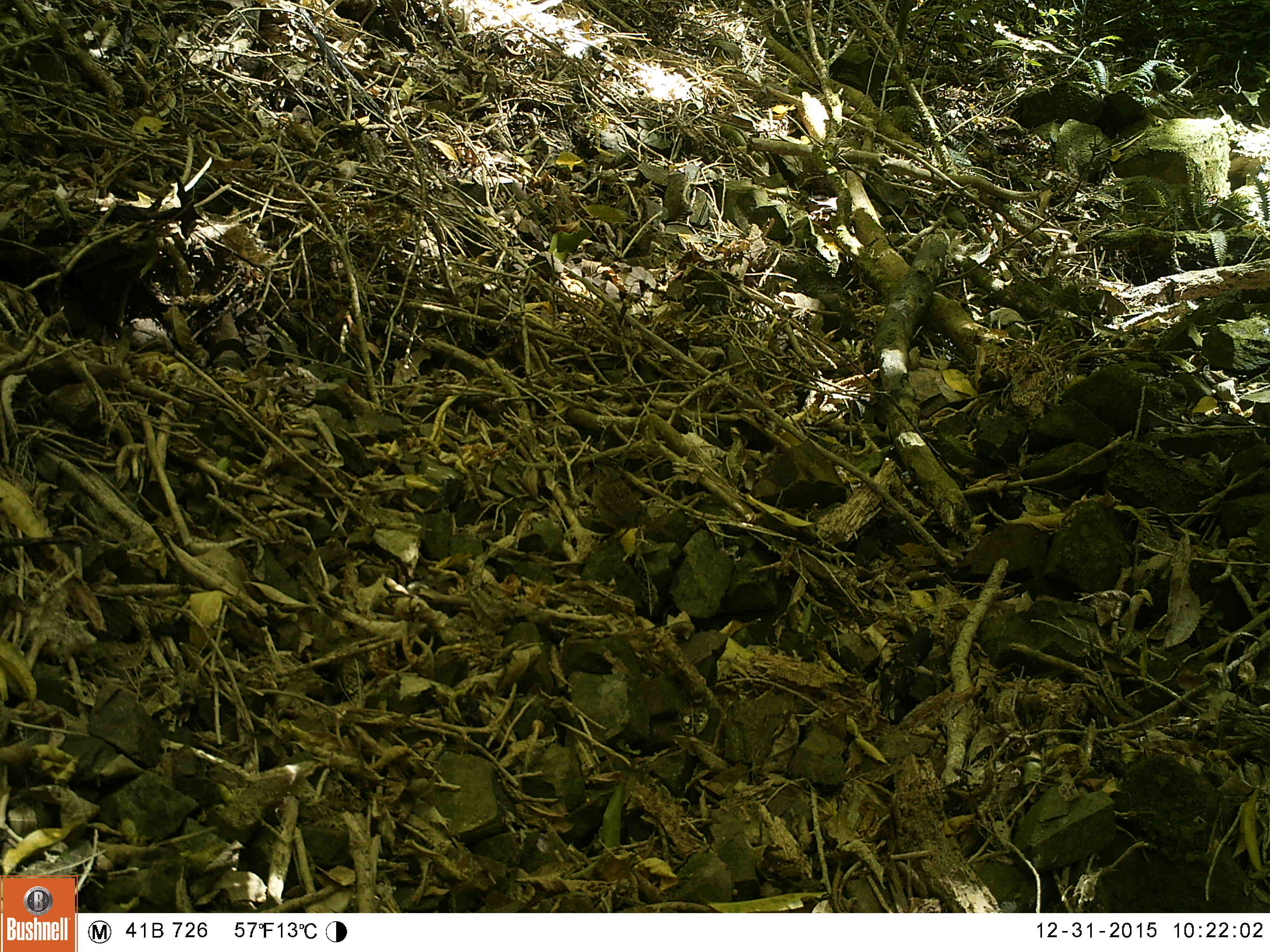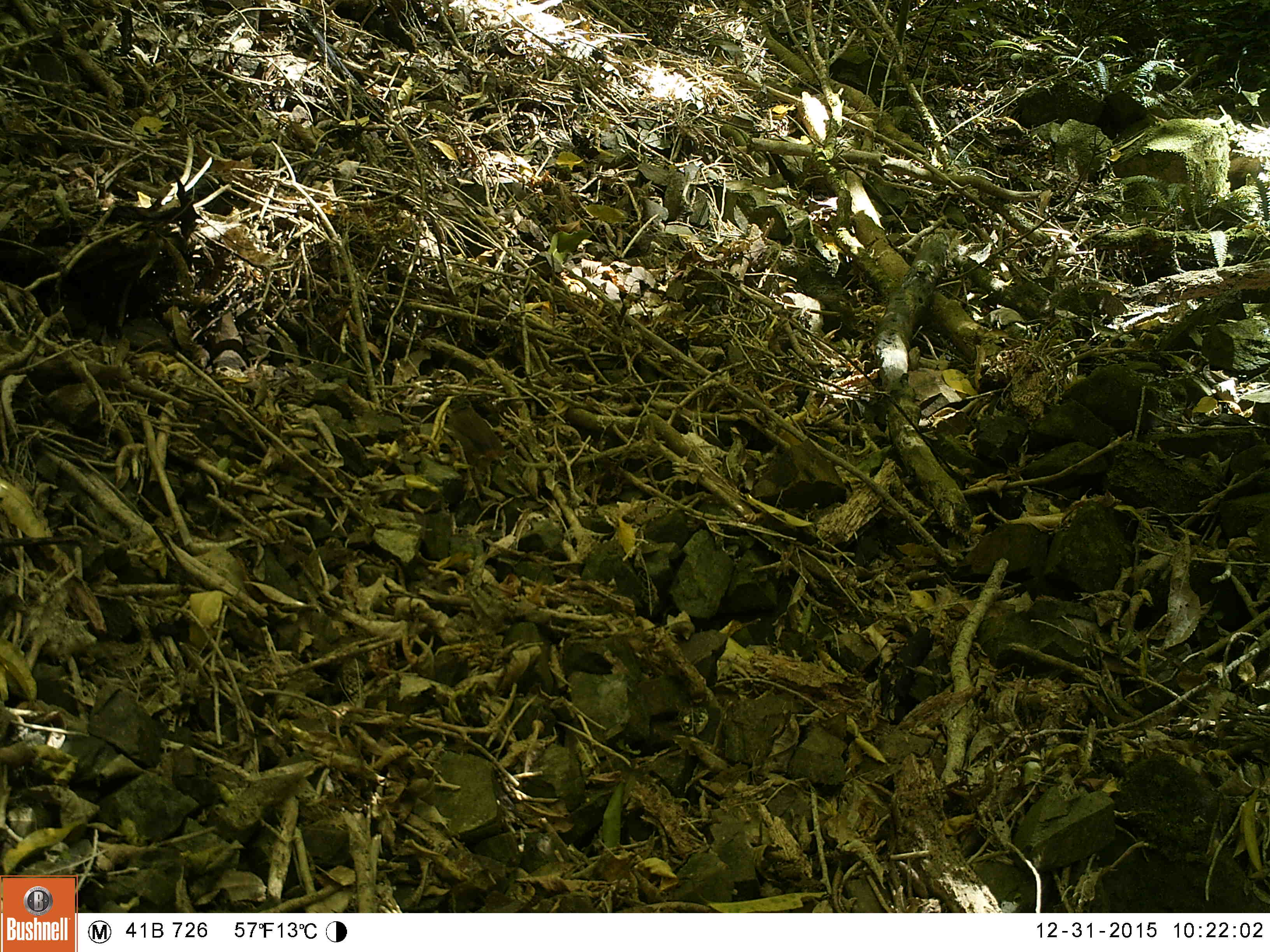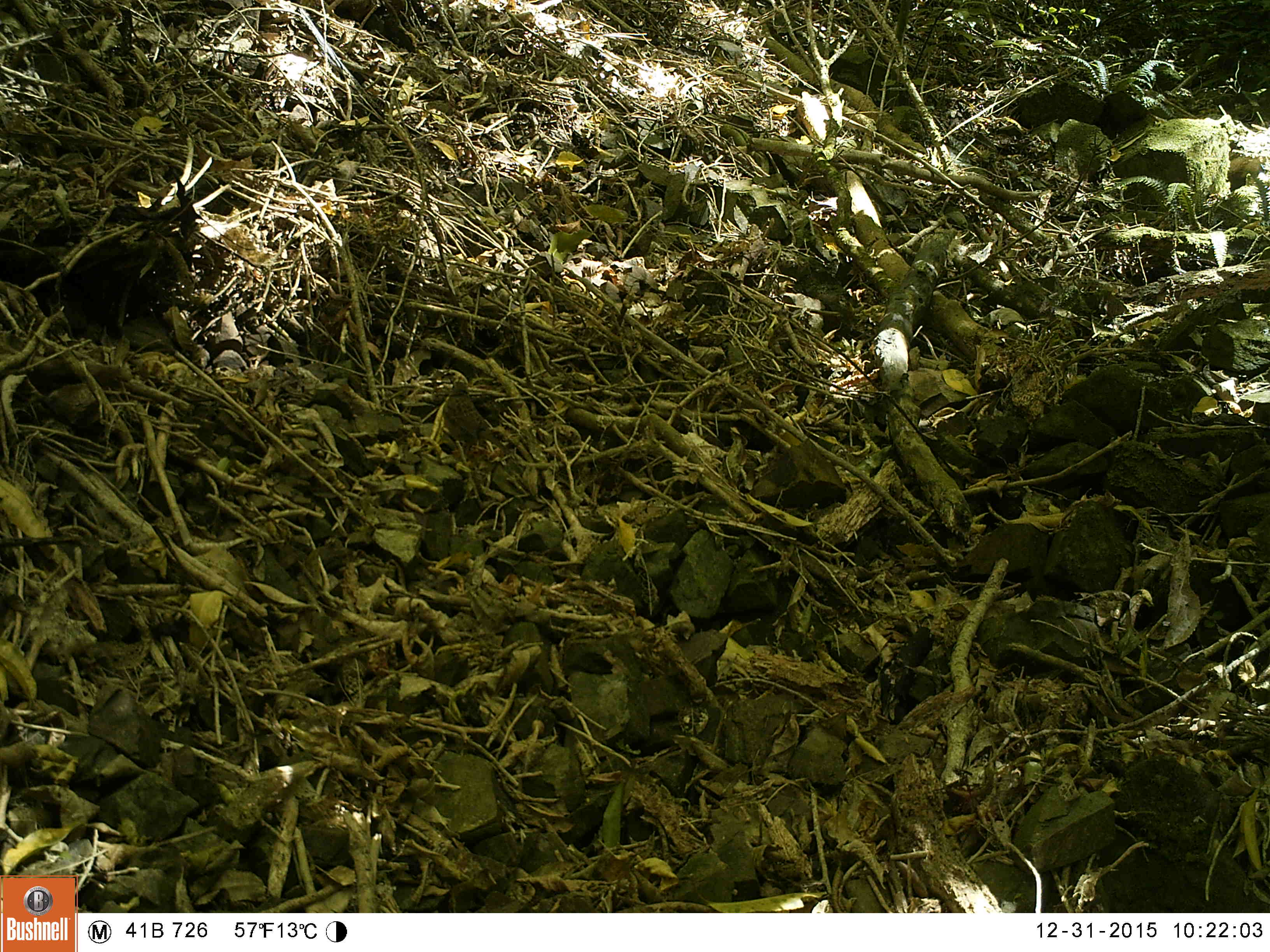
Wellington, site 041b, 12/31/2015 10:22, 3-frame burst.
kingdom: Animalia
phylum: Chordata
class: Aves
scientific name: Aves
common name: bird